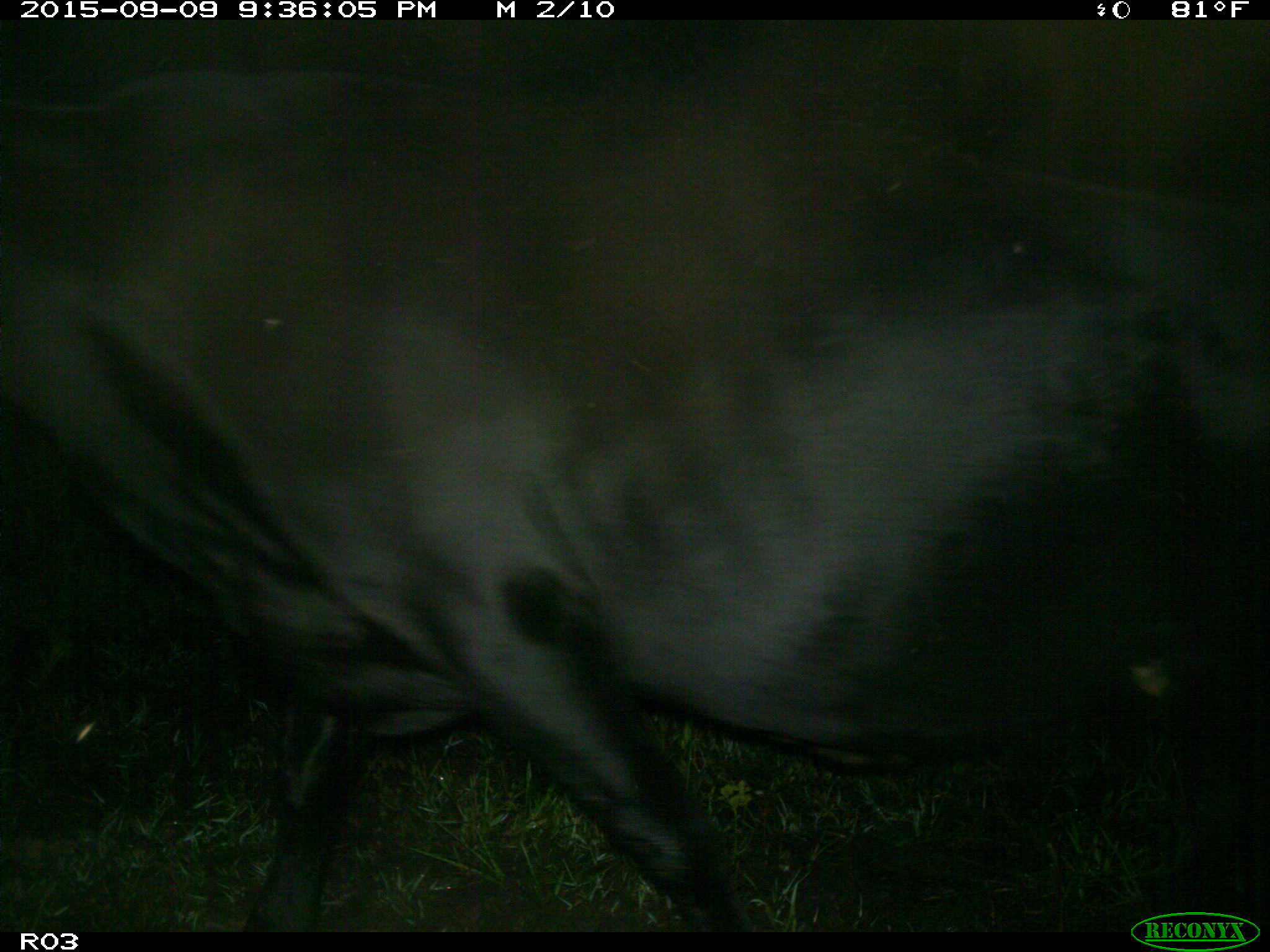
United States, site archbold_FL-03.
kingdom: Animalia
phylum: Chordata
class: Mammalia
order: Artiodactyla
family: Bovidae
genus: Bos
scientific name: Bos taurus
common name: domestic cow